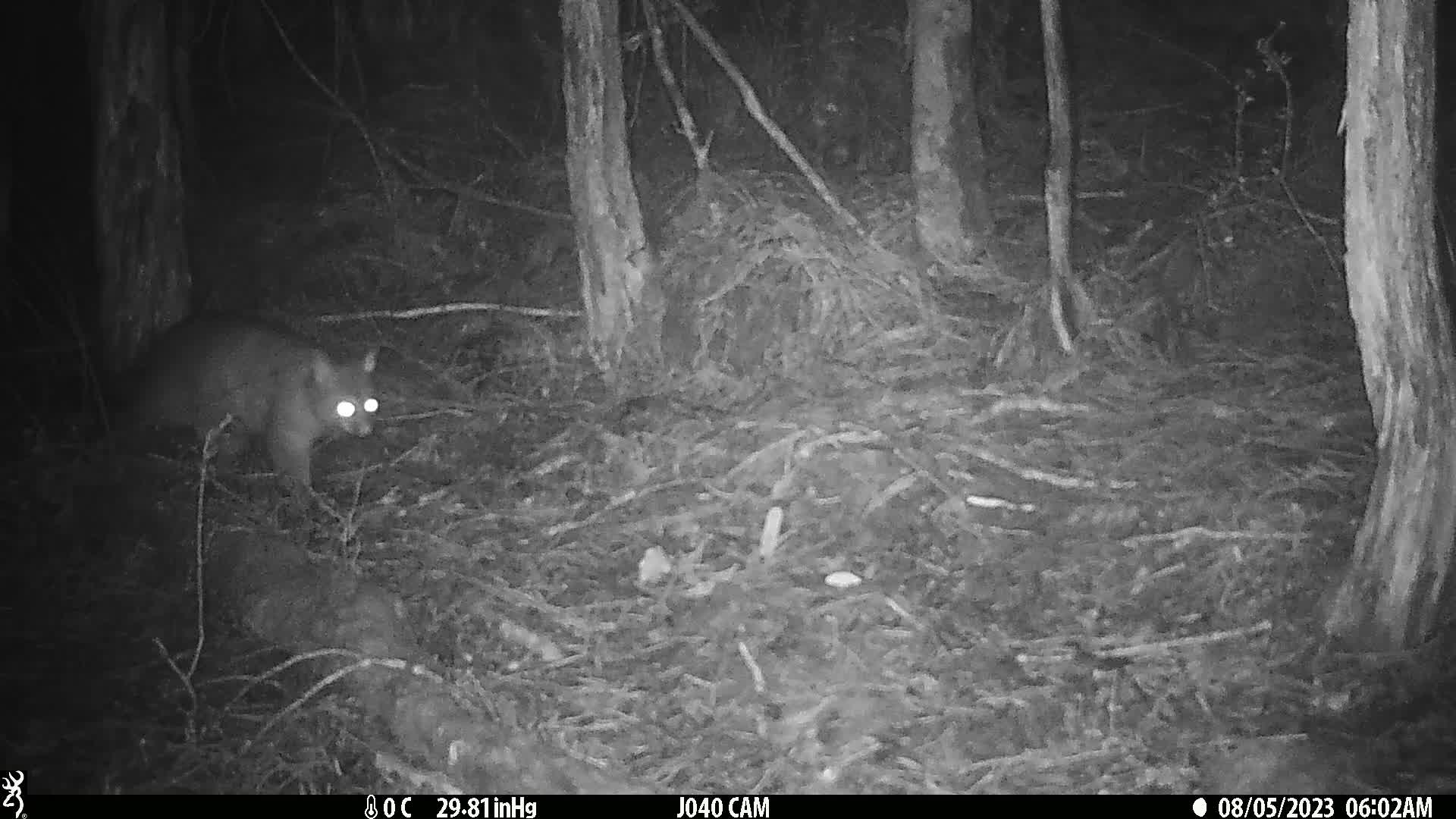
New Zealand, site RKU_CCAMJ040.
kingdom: Animalia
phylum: Chordata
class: Mammalia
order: Diprotodontia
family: Phalangeridae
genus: Trichosurus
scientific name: Trichosurus vulpecula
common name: common brushtail possum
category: possum